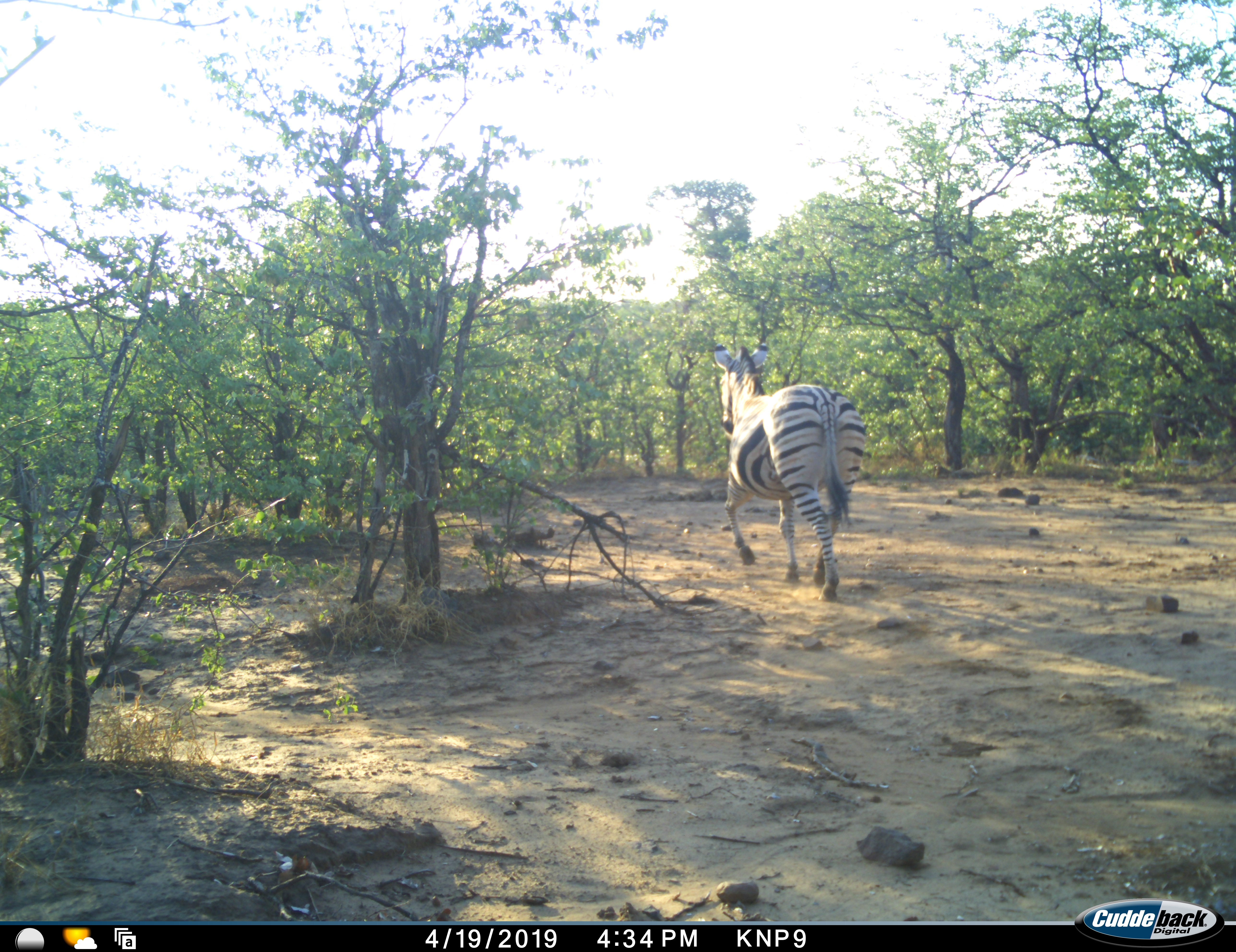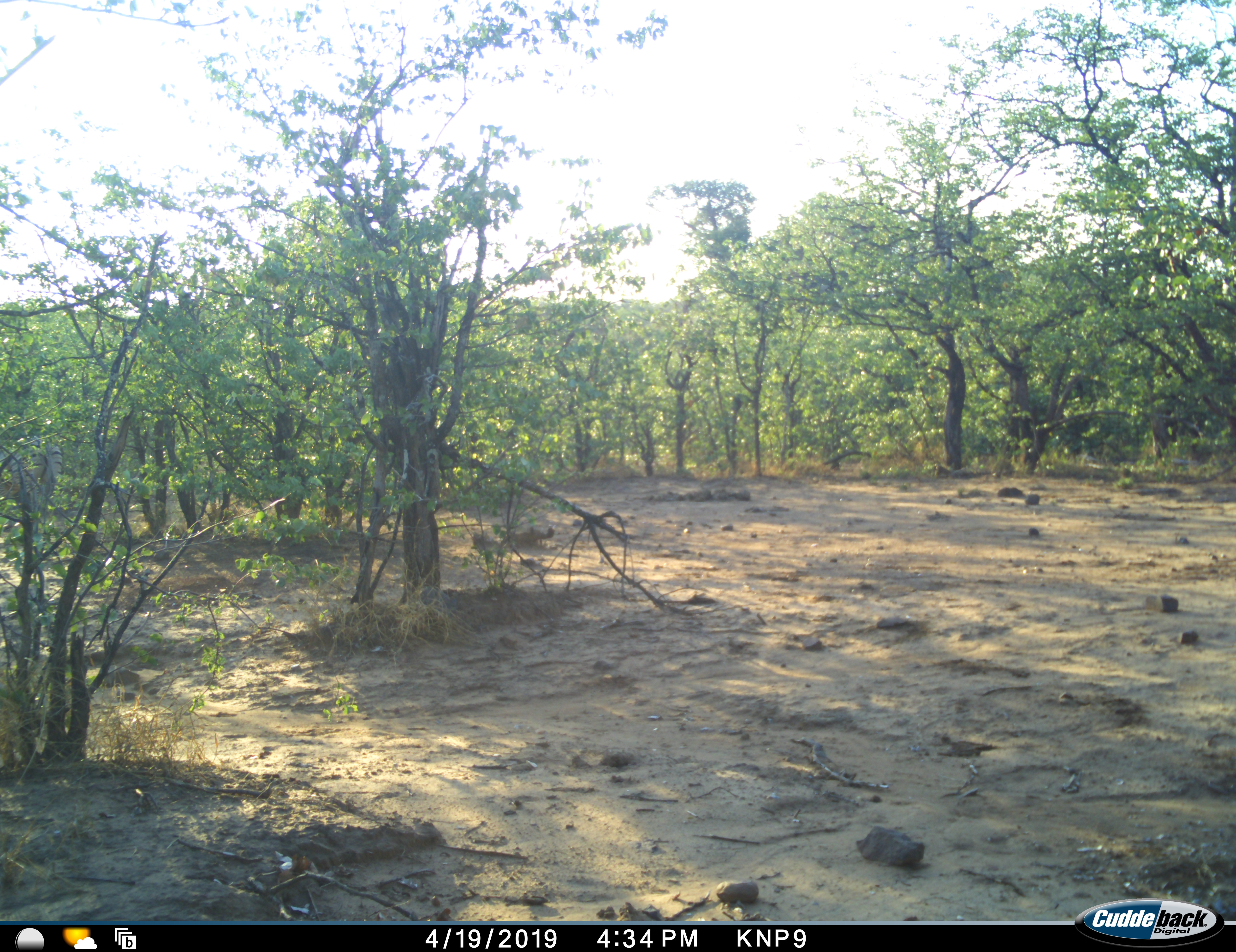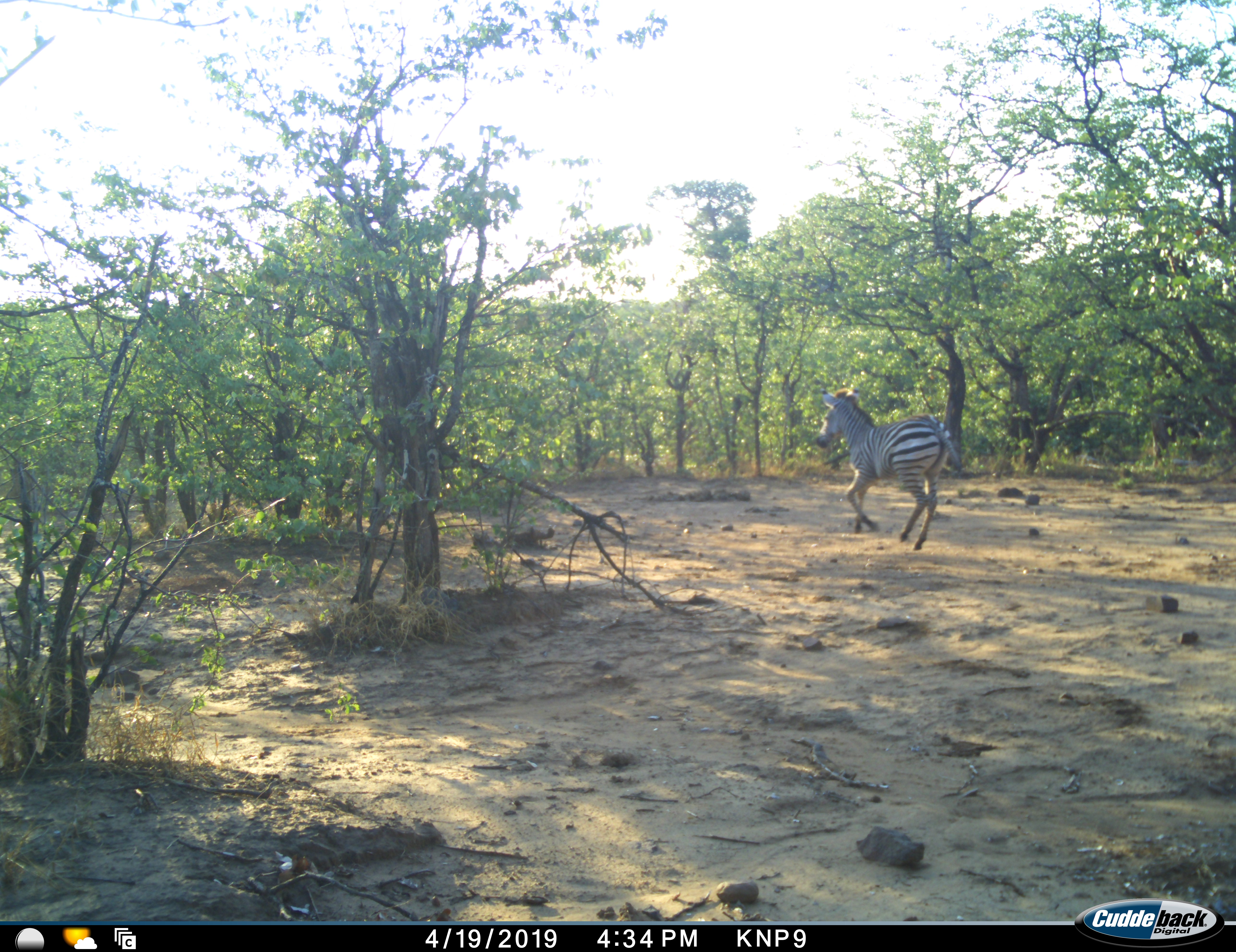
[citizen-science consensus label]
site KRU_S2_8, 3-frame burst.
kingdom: Animalia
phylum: Chordata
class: Mammalia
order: Perissodactyla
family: Equidae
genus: Equus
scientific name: Equus quagga burchellii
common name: burchell's zebra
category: zebraburchells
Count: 2.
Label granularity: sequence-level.